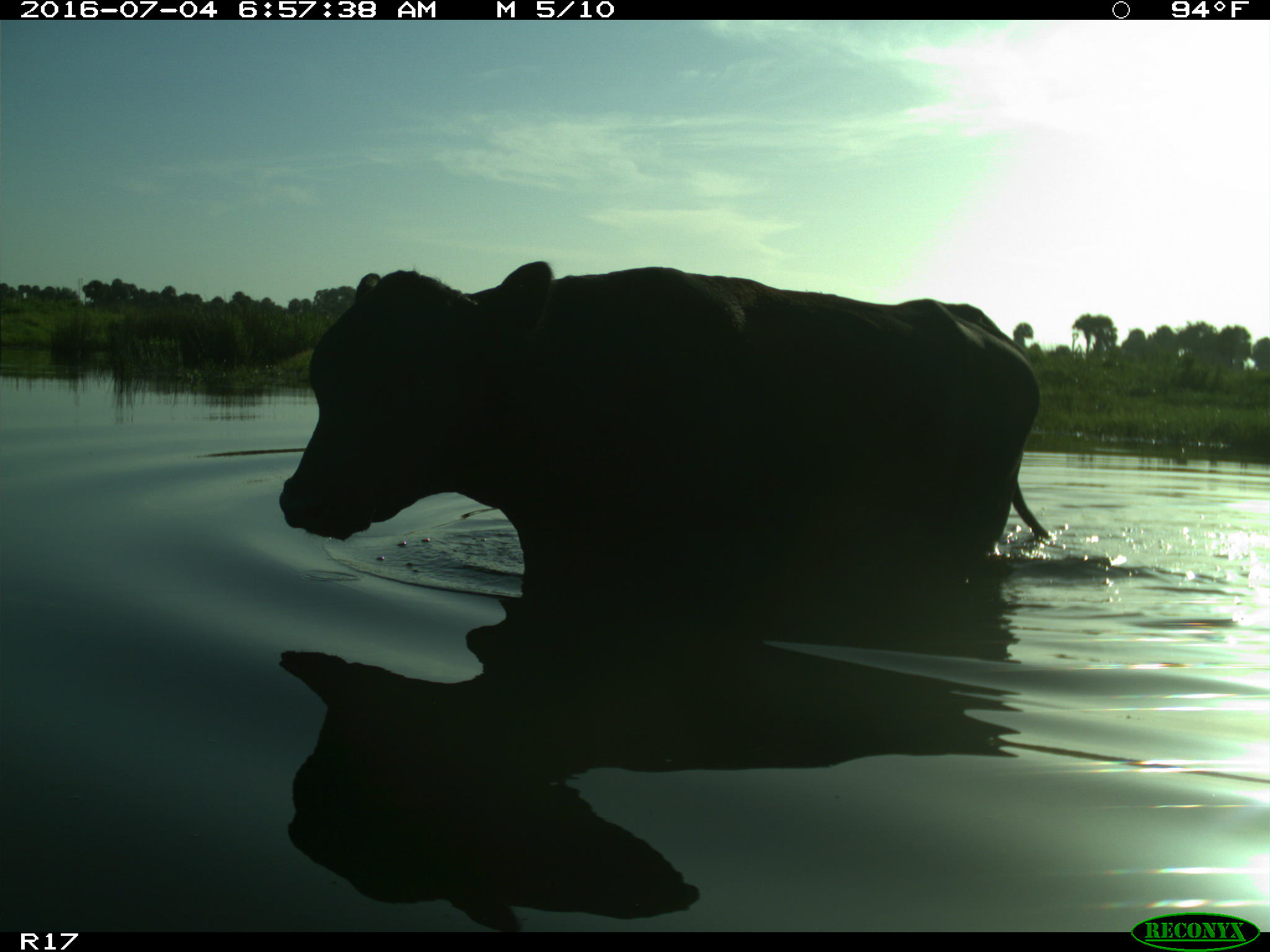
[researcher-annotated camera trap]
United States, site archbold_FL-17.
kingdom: Animalia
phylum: Chordata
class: Mammalia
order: Artiodactyla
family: Bovidae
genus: Bos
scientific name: Bos taurus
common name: domestic cow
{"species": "Bos taurus (domestic cow)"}